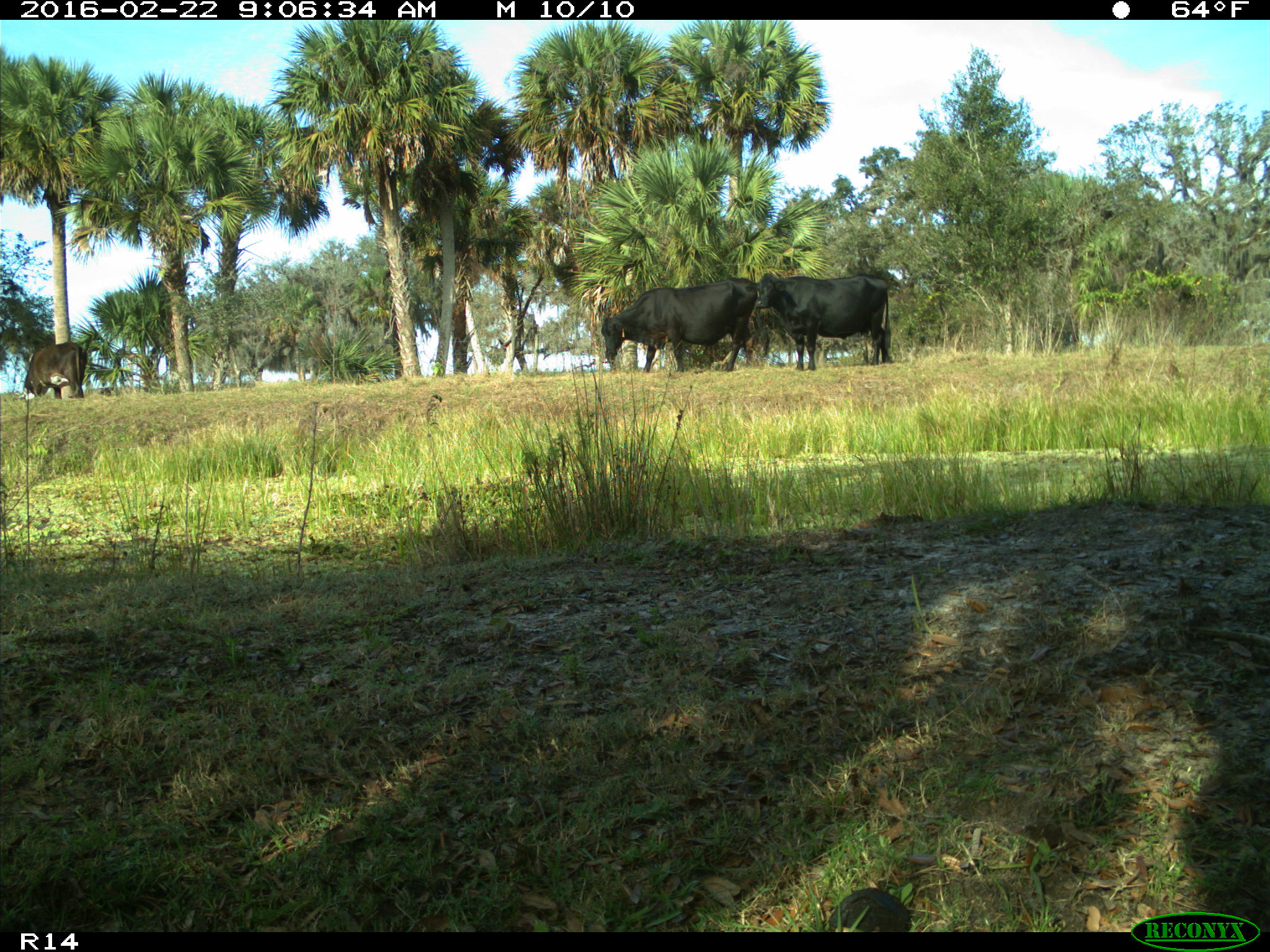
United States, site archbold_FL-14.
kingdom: Animalia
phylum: Chordata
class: Mammalia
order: Artiodactyla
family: Bovidae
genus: Bos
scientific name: Bos taurus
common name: domestic cow